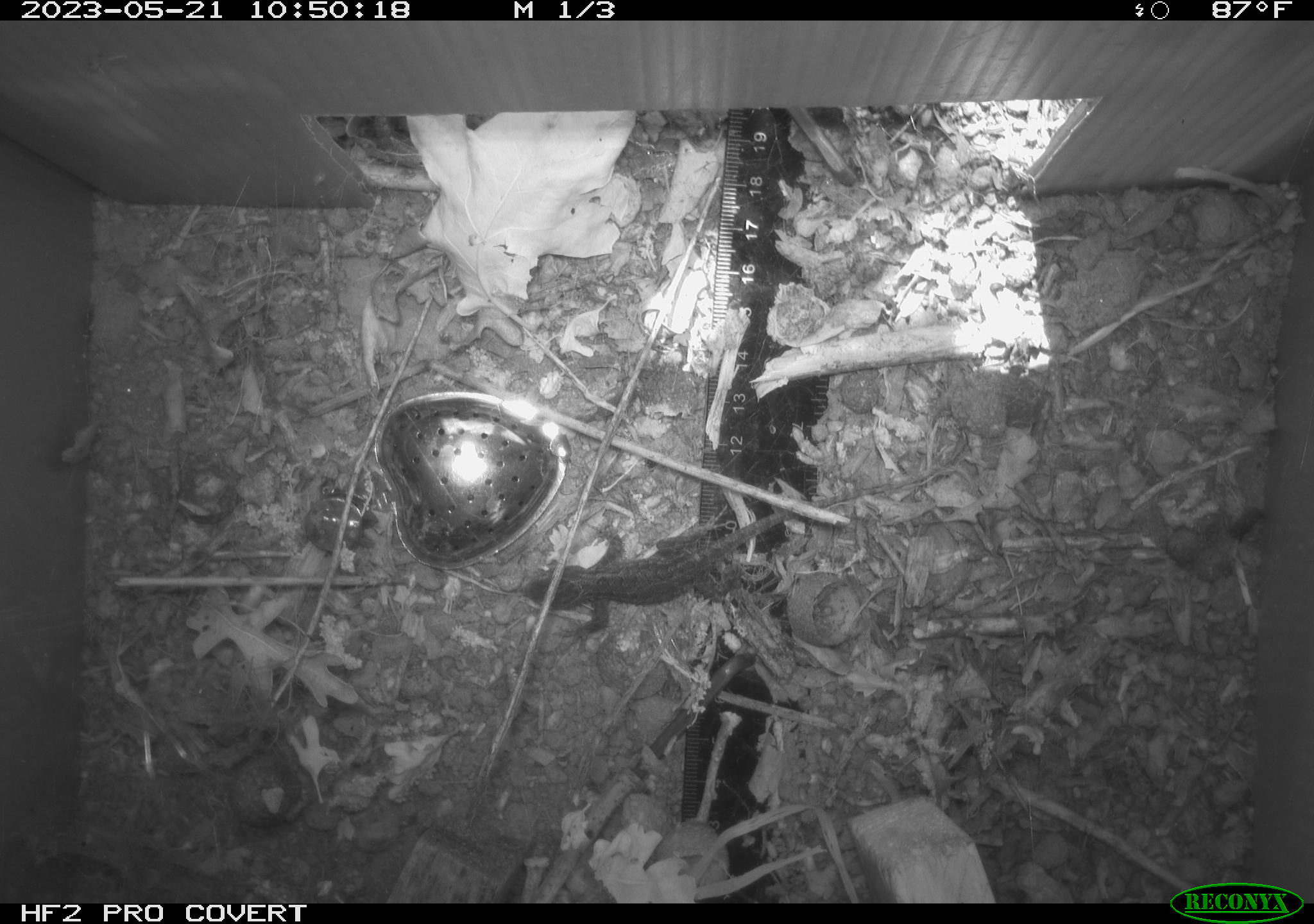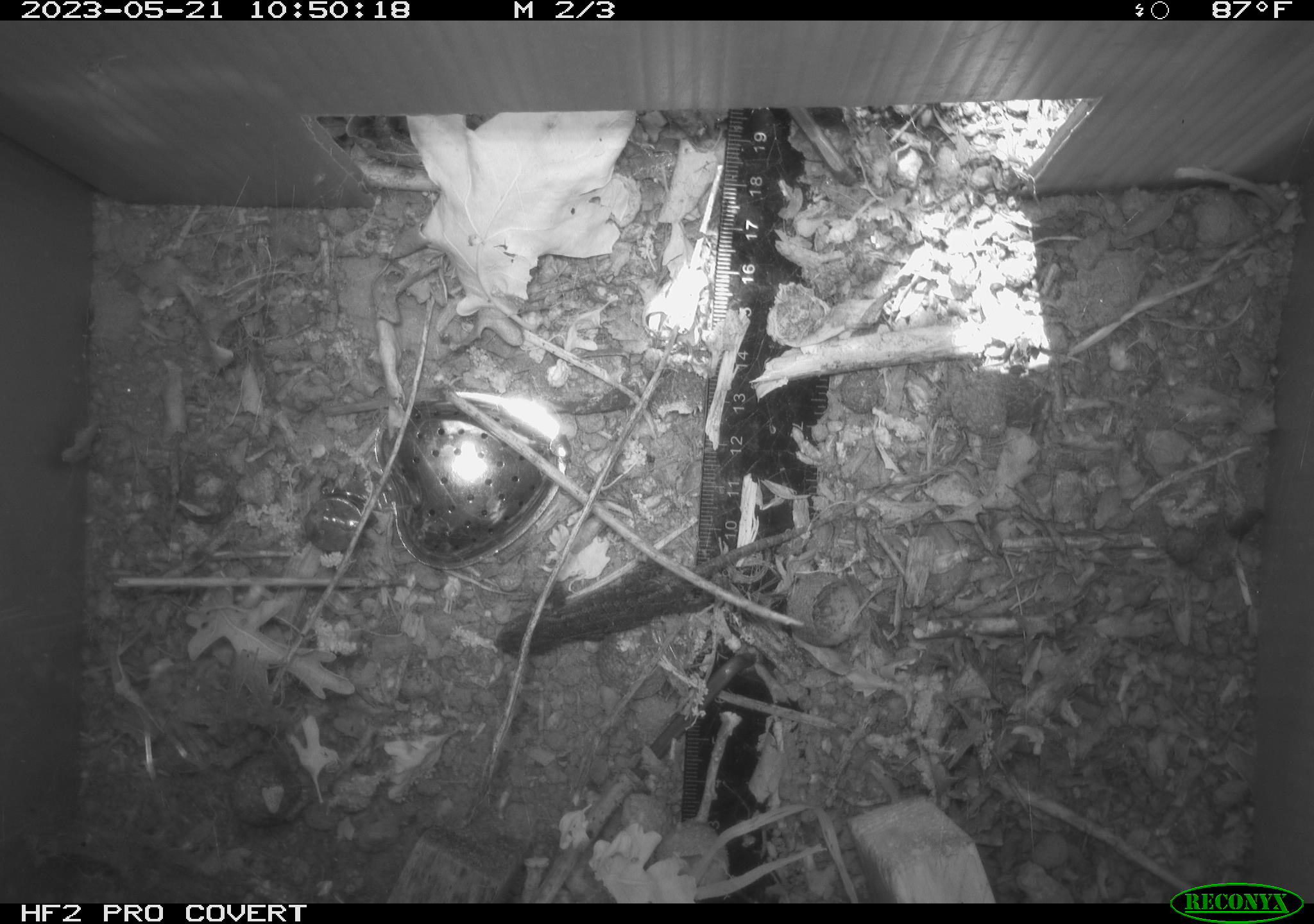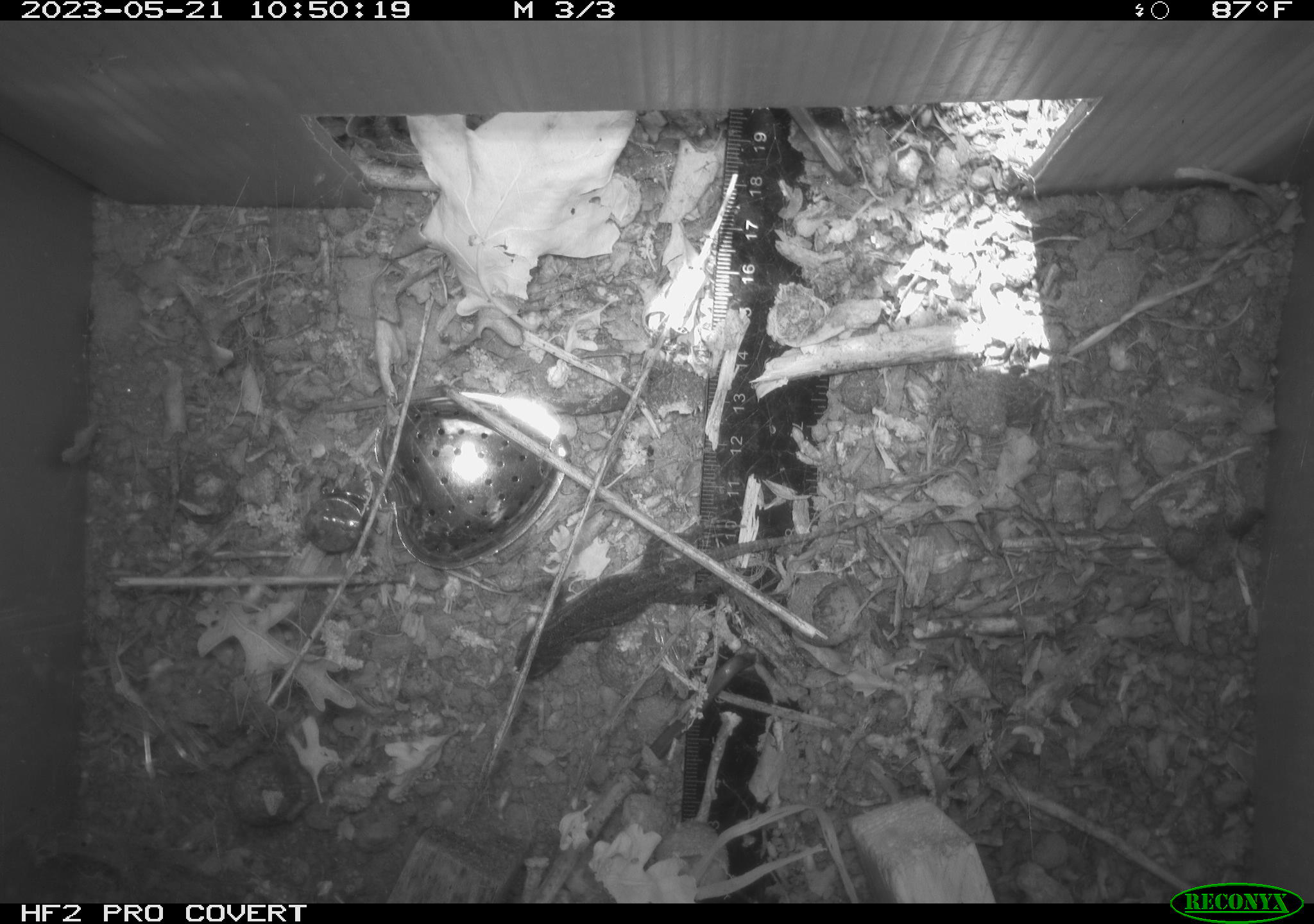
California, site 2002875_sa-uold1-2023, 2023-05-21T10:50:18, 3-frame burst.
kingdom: Animalia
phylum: Chordata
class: Reptilia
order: Squamata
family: Phrynosomatidae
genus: Sceloporus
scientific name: Sceloporus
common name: spiny lizards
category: sceloporus species